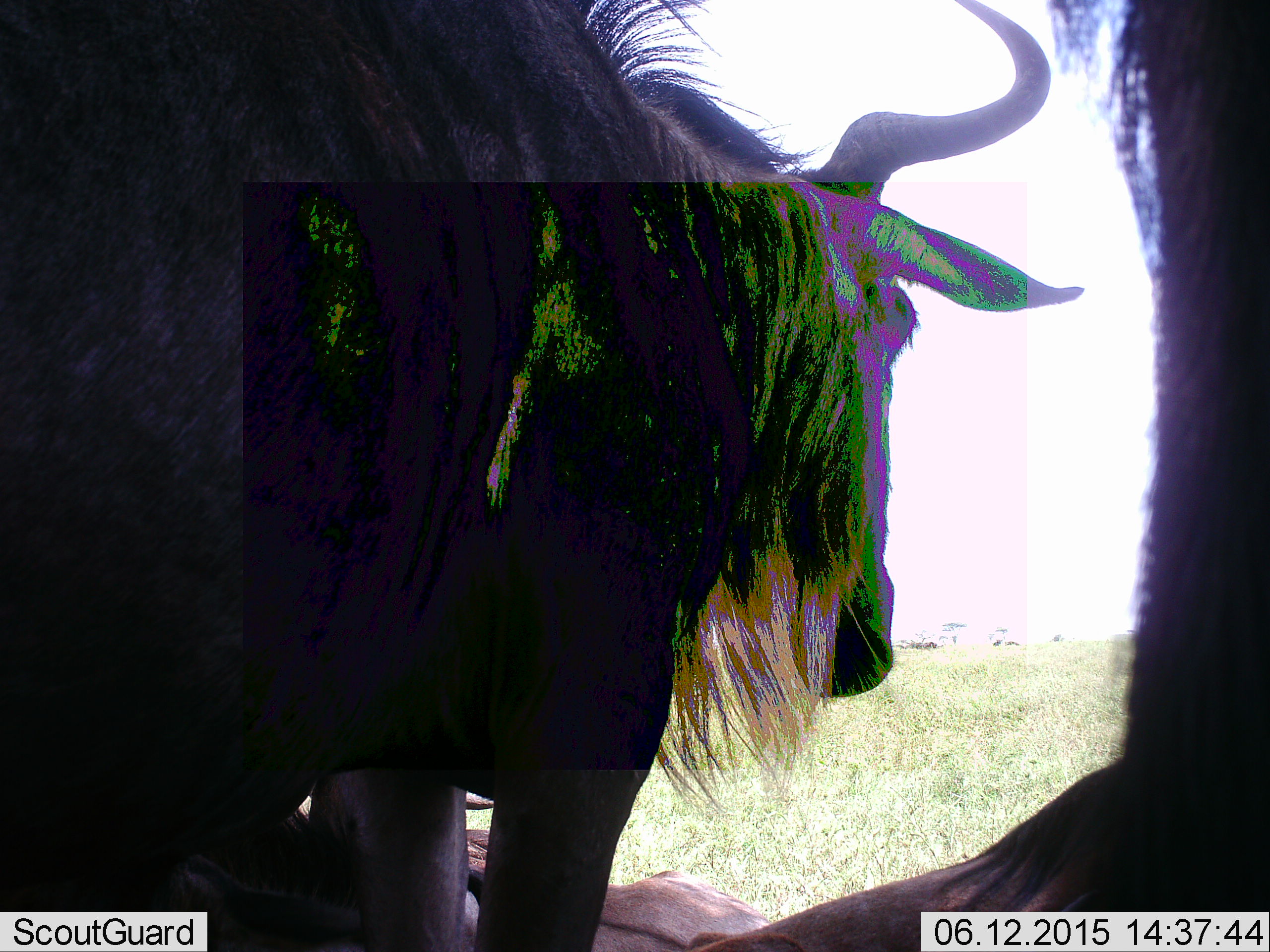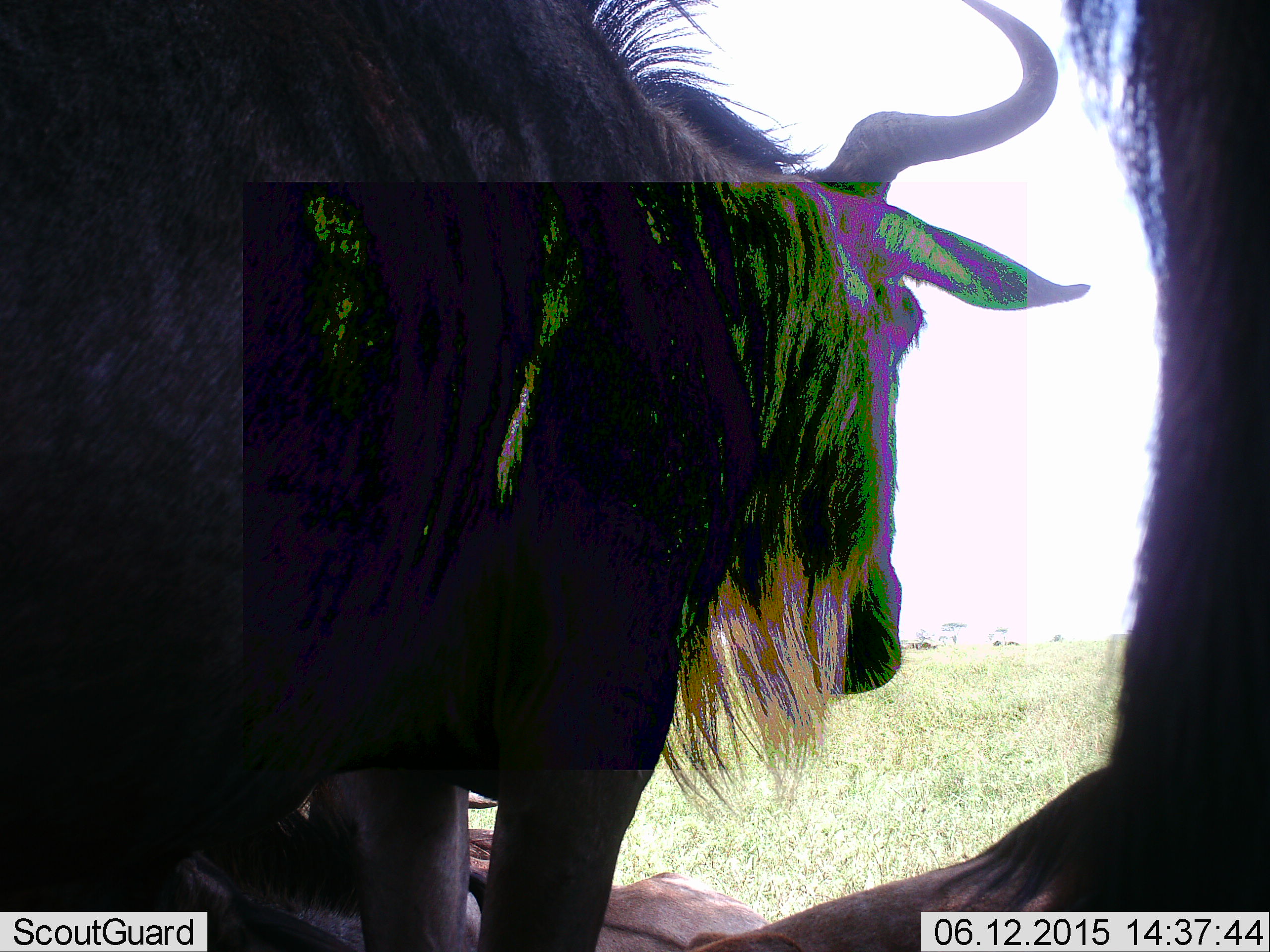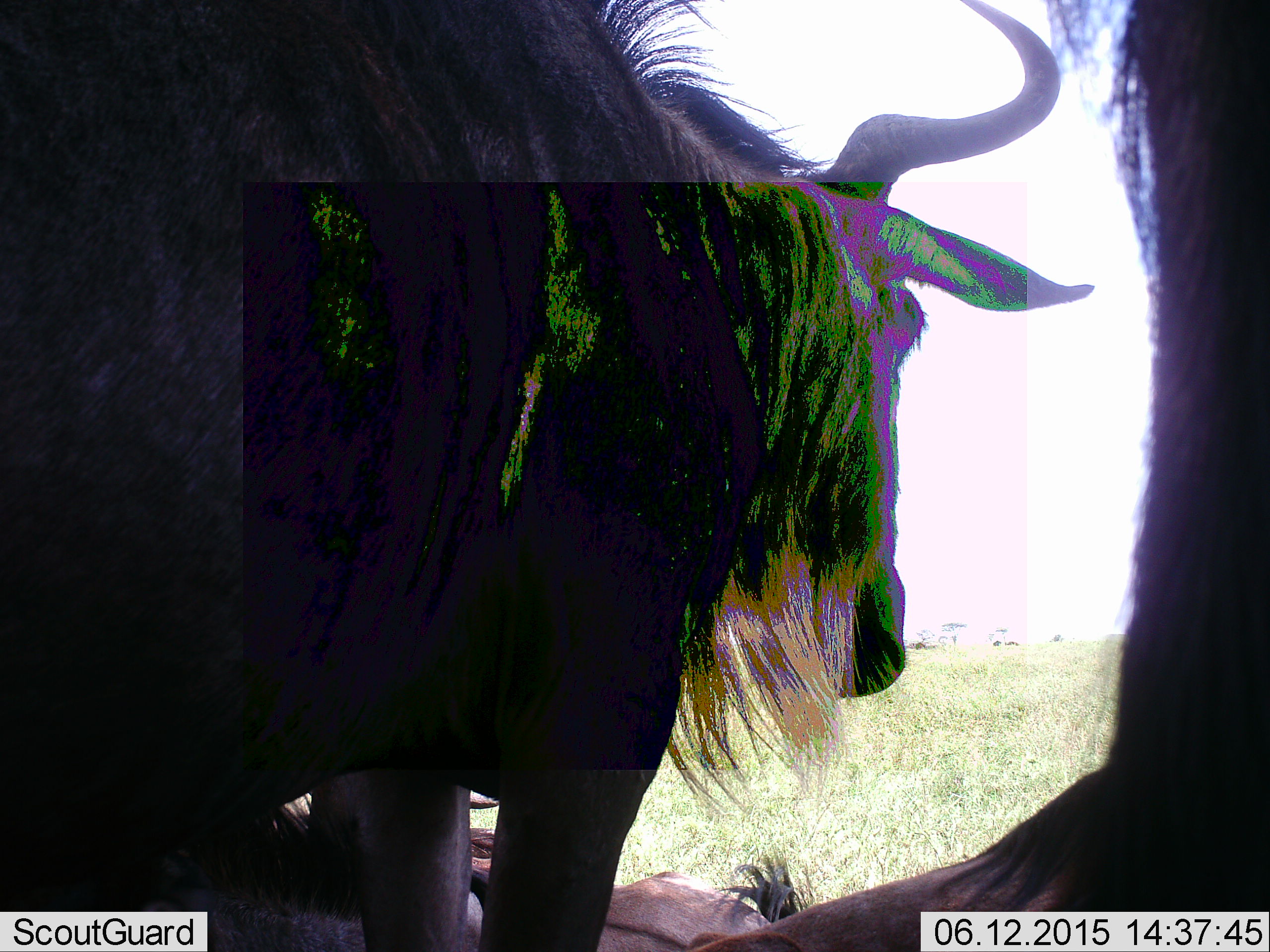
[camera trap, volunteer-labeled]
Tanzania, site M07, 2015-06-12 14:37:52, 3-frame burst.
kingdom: Animalia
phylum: Chordata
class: Mammalia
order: Artiodactyla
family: Bovidae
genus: Connochaetes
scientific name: Connochaetes taurinus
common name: blue wildebeest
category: wildebeest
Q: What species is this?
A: Wildebeest (blue wildebeest) (Connochaetes taurinus).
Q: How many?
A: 3.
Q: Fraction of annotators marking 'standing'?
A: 100%.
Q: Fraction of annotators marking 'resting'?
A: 40%.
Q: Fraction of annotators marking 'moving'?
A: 20%.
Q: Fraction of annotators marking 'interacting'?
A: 0%.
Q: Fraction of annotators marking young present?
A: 0%.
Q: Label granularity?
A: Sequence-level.